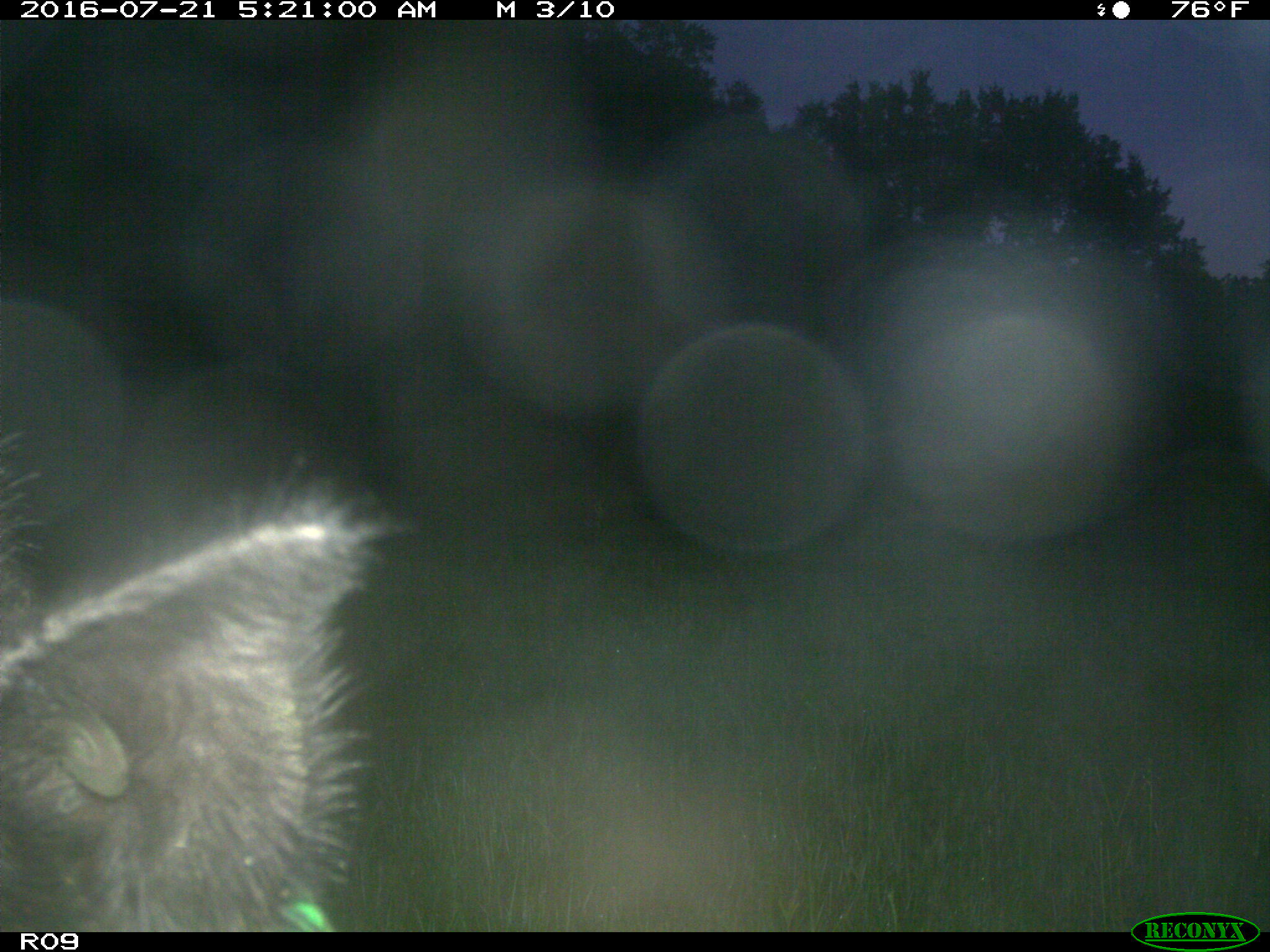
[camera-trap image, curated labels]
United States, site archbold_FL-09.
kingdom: Animalia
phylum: Chordata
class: Mammalia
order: Artiodactyla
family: Suidae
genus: Sus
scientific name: Sus scrofa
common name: wild boar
Sus scrofa (wild boar).